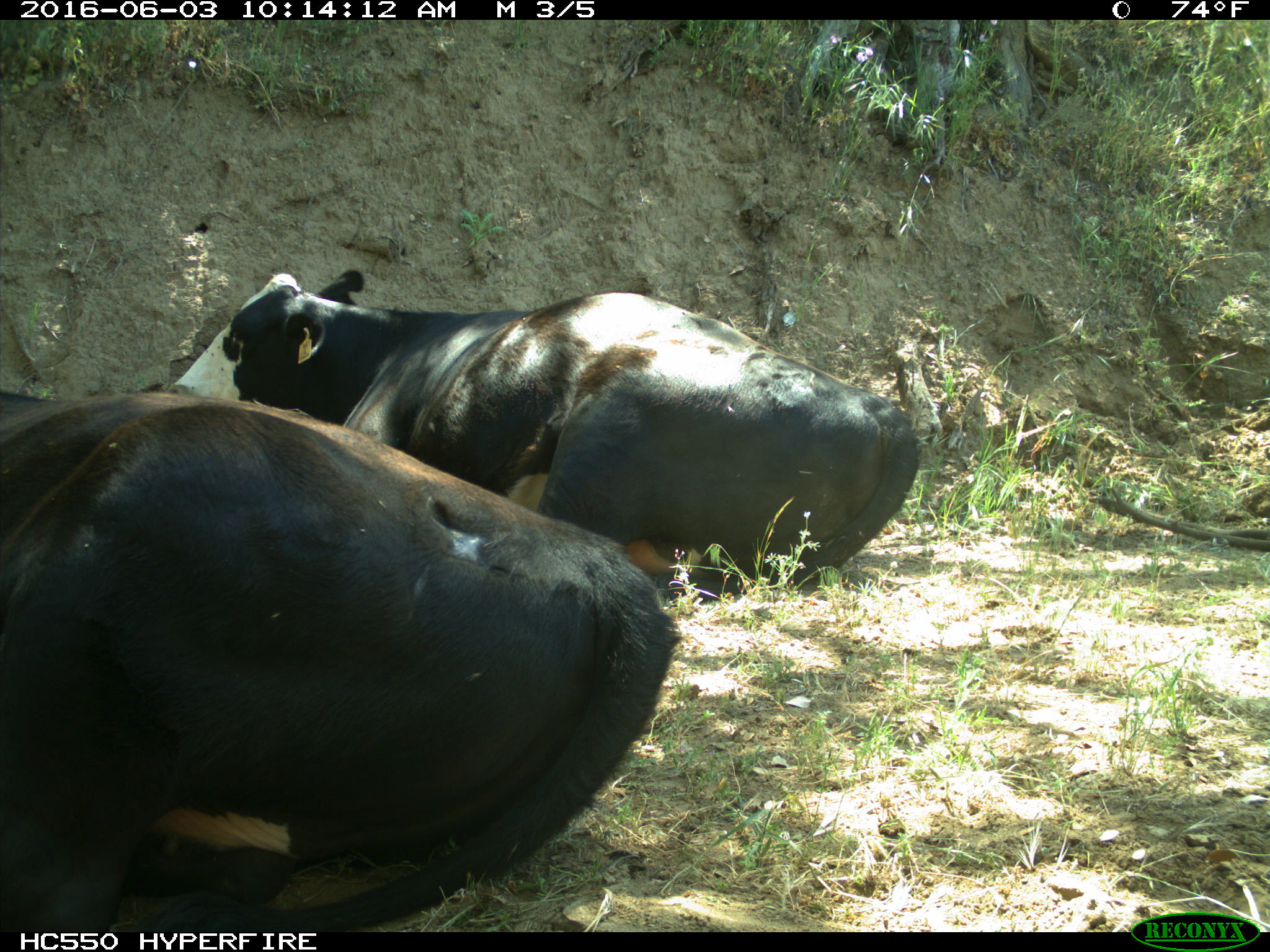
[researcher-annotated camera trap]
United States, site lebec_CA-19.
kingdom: Animalia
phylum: Chordata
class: Mammalia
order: Artiodactyla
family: Bovidae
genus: Bos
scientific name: Bos taurus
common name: domestic cow